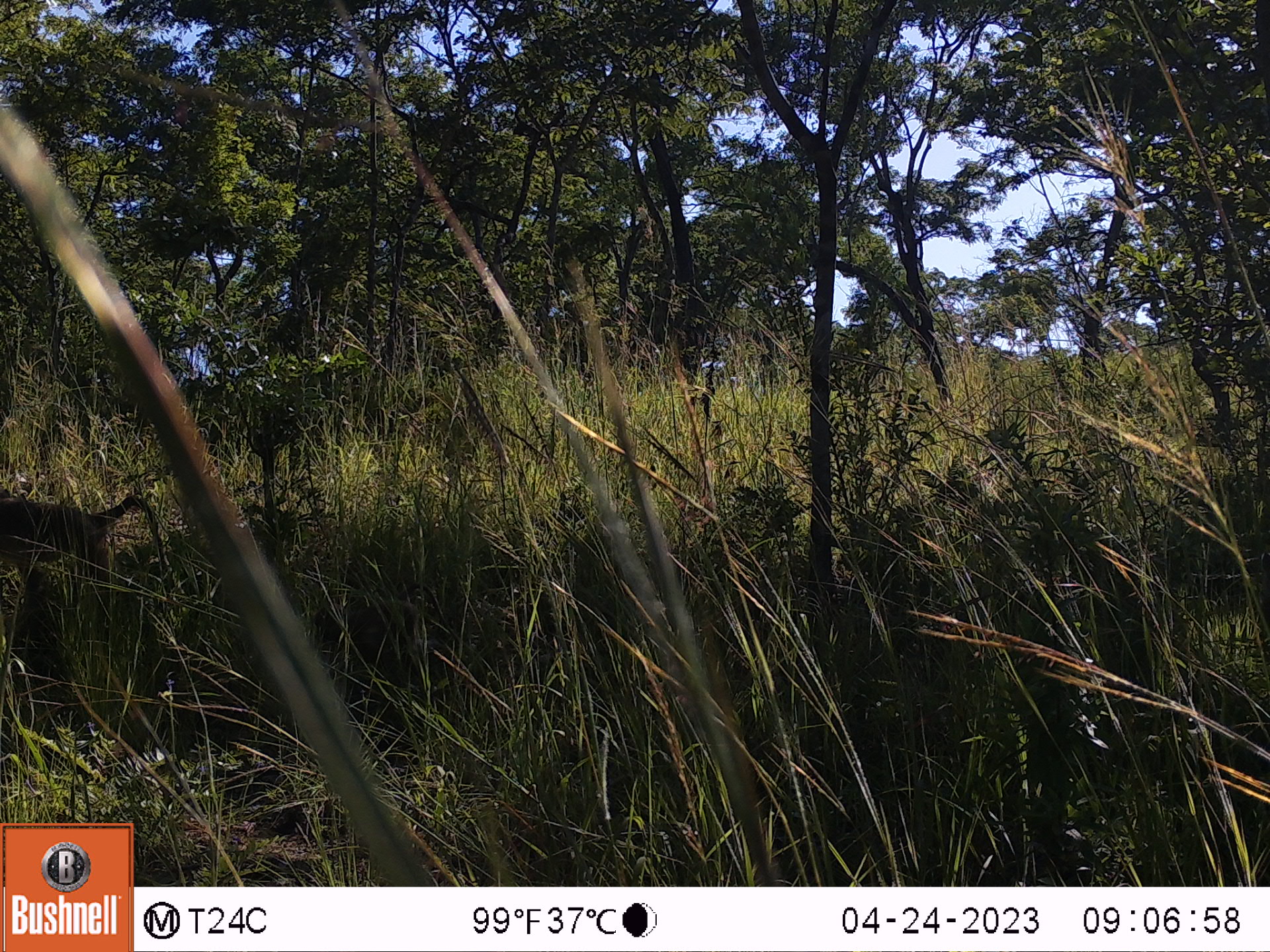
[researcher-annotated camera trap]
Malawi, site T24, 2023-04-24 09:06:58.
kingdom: Animalia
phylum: Chordata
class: Mammalia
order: Primates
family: Cercopithecidae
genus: Papio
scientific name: Papio cynocephalus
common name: yellow baboon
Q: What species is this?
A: Yellow baboon (Papio cynocephalus).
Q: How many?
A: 1.